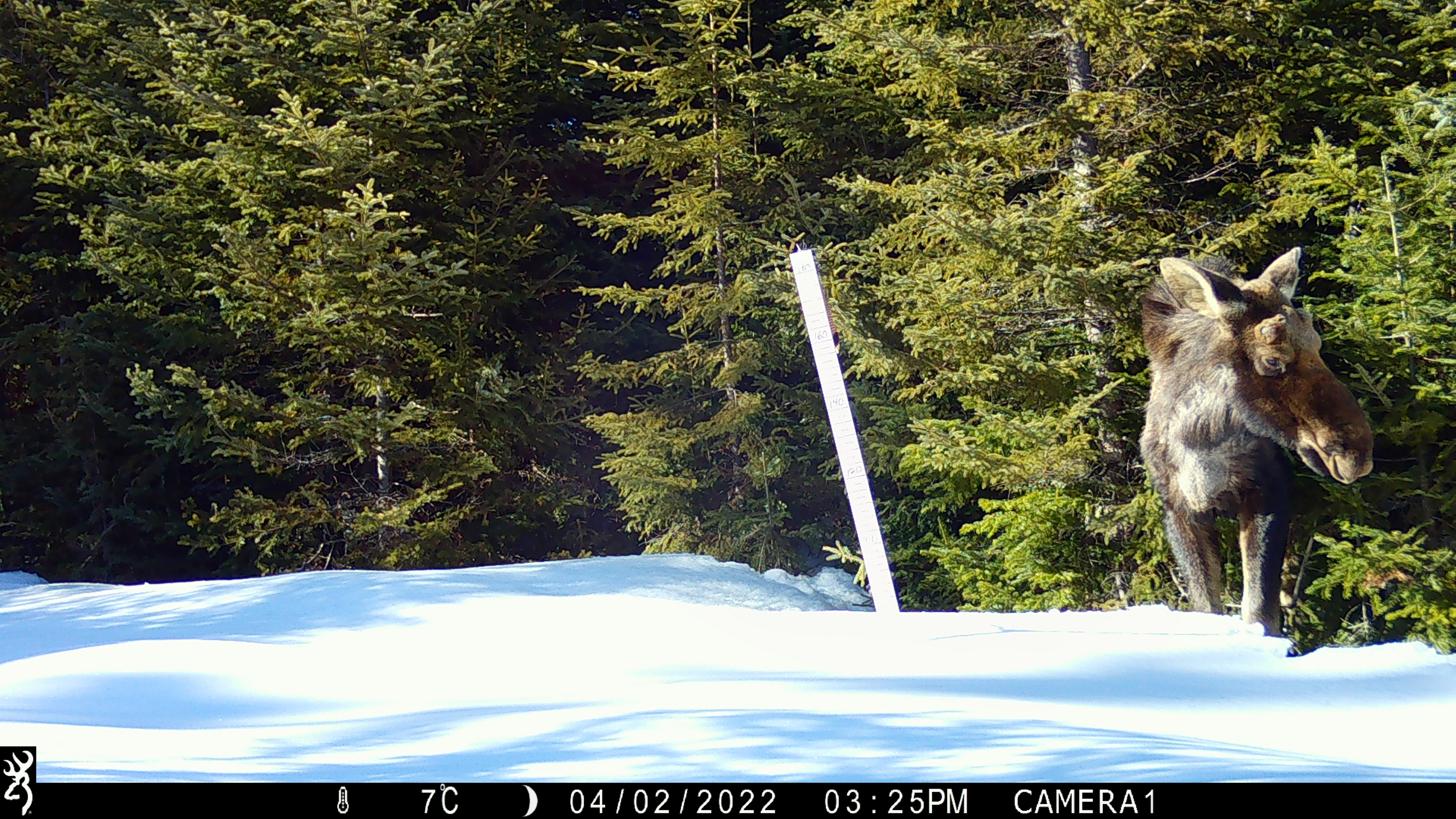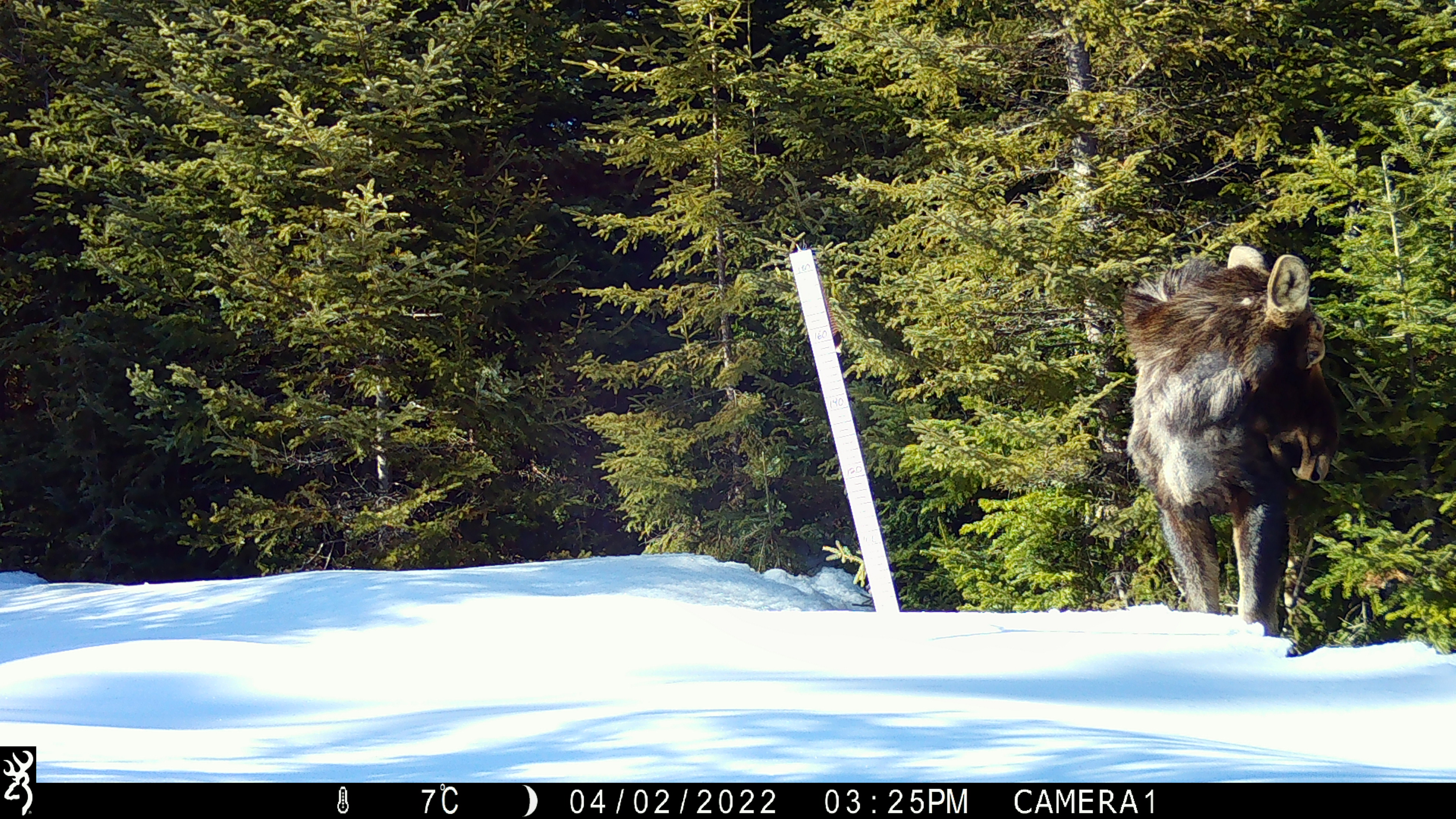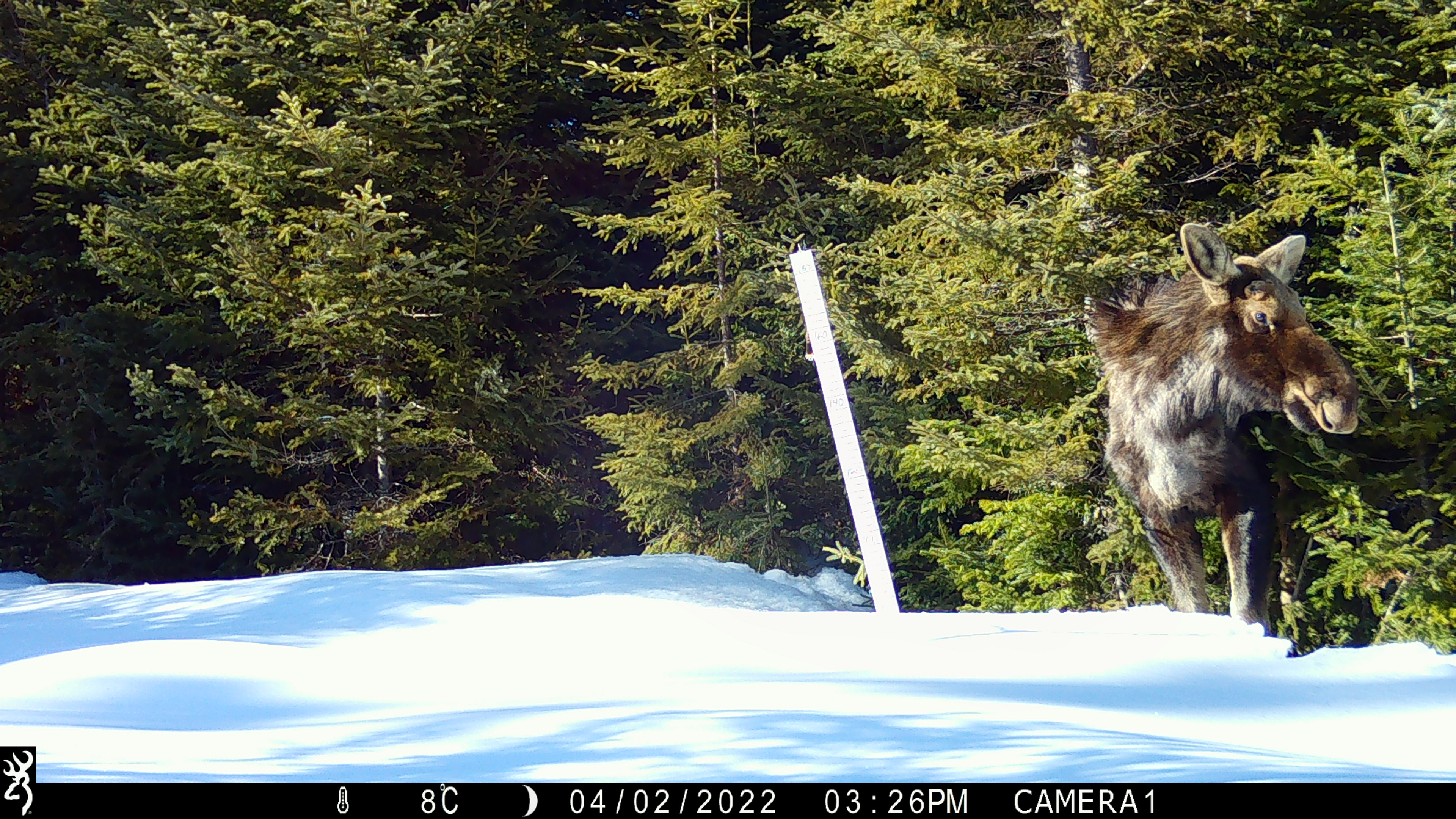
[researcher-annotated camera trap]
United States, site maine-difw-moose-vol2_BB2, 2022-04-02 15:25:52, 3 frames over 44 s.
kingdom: Animalia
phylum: Chordata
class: Mammalia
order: Artiodactyla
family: Cervidae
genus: Alces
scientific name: Alces alces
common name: moose